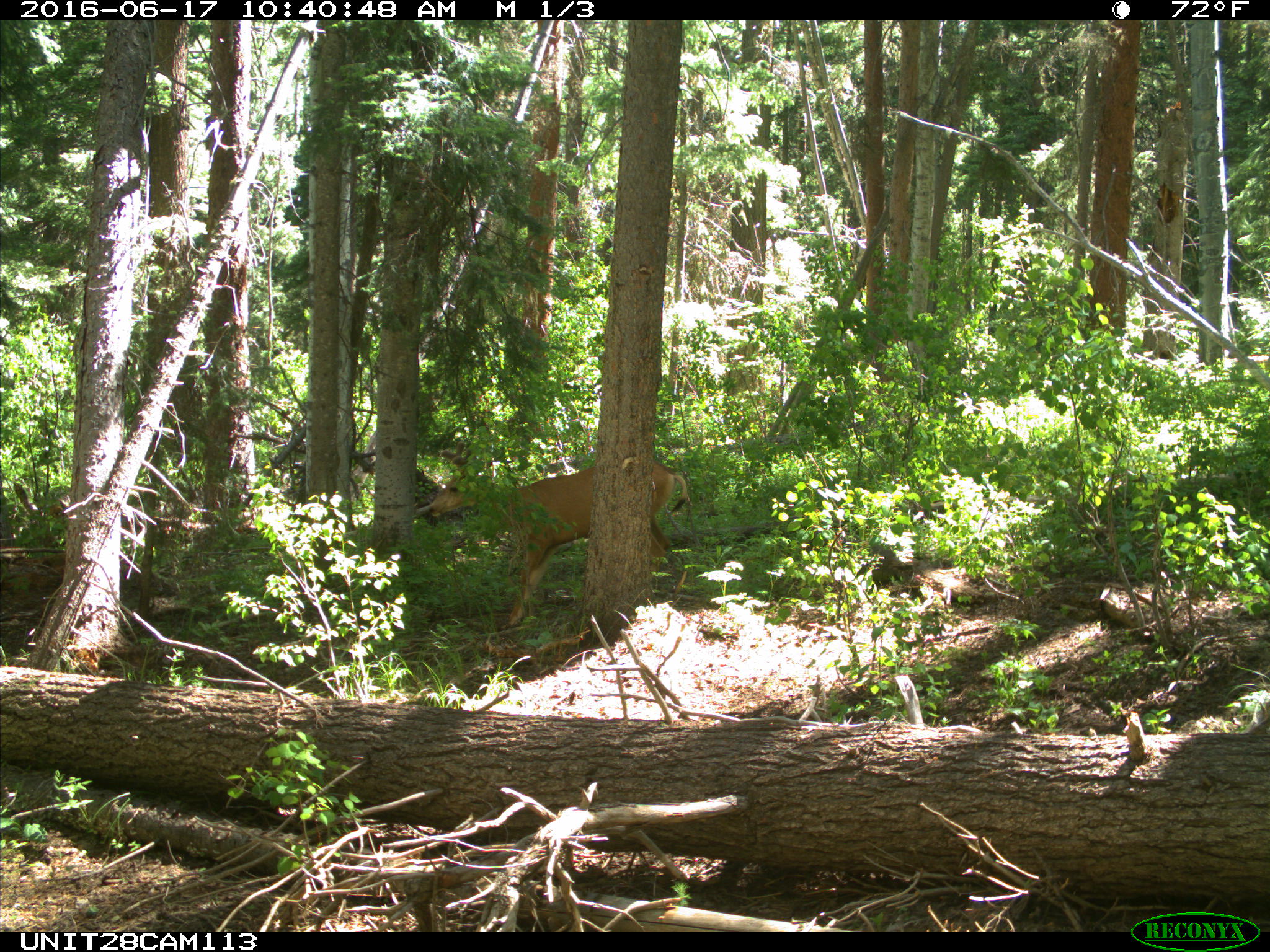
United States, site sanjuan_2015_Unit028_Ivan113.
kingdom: Animalia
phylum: Chordata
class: Mammalia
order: Artiodactyla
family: Cervidae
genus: Odocoileus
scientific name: Odocoileus hemionus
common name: mule deer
Odocoileus hemionus (mule deer).